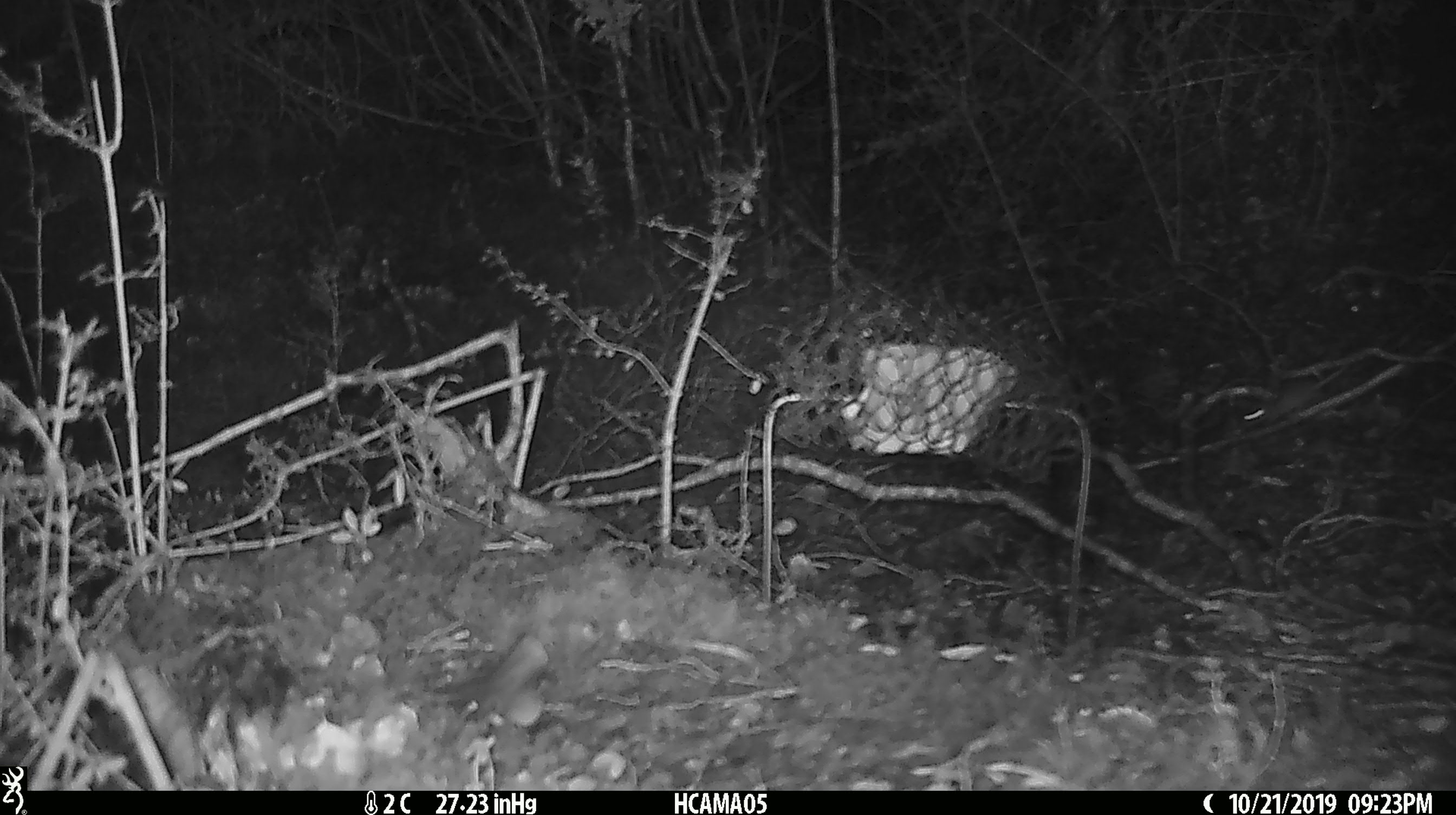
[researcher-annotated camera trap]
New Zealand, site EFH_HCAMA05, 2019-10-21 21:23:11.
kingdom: Animalia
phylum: Chordata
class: Mammalia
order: Rodentia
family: Muridae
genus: Mus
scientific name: Mus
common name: mouse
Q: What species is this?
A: Mouse (Mus).